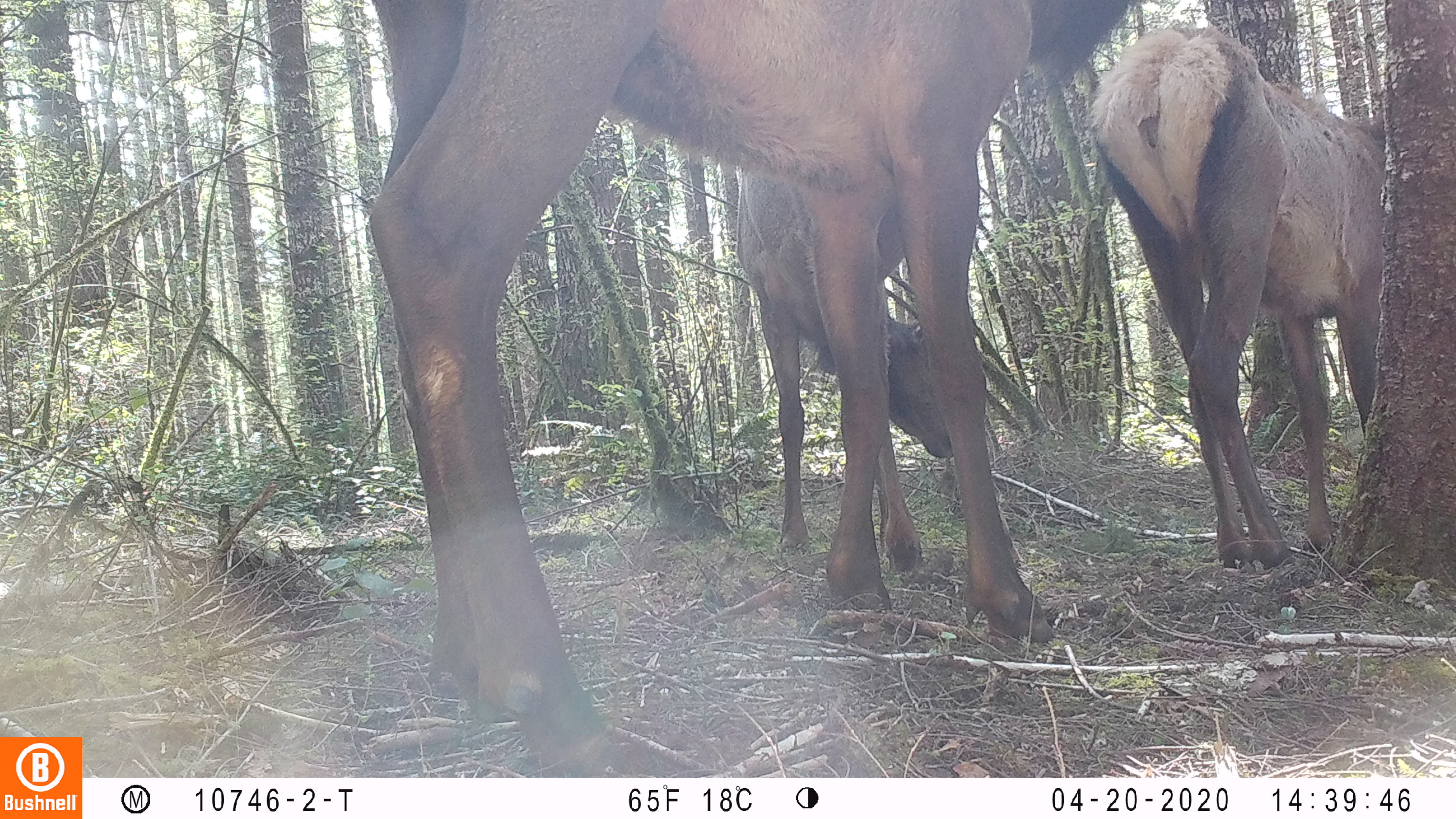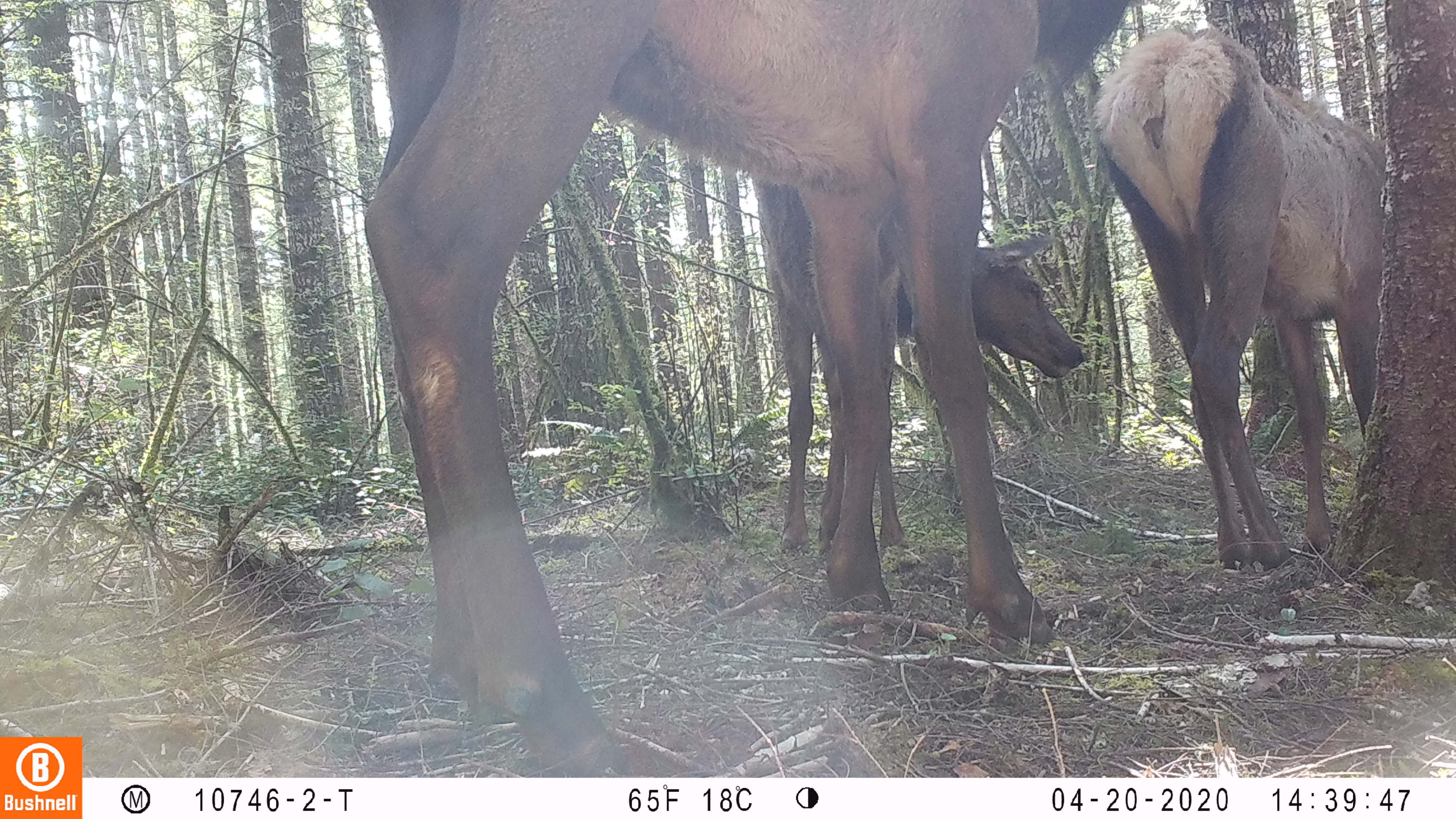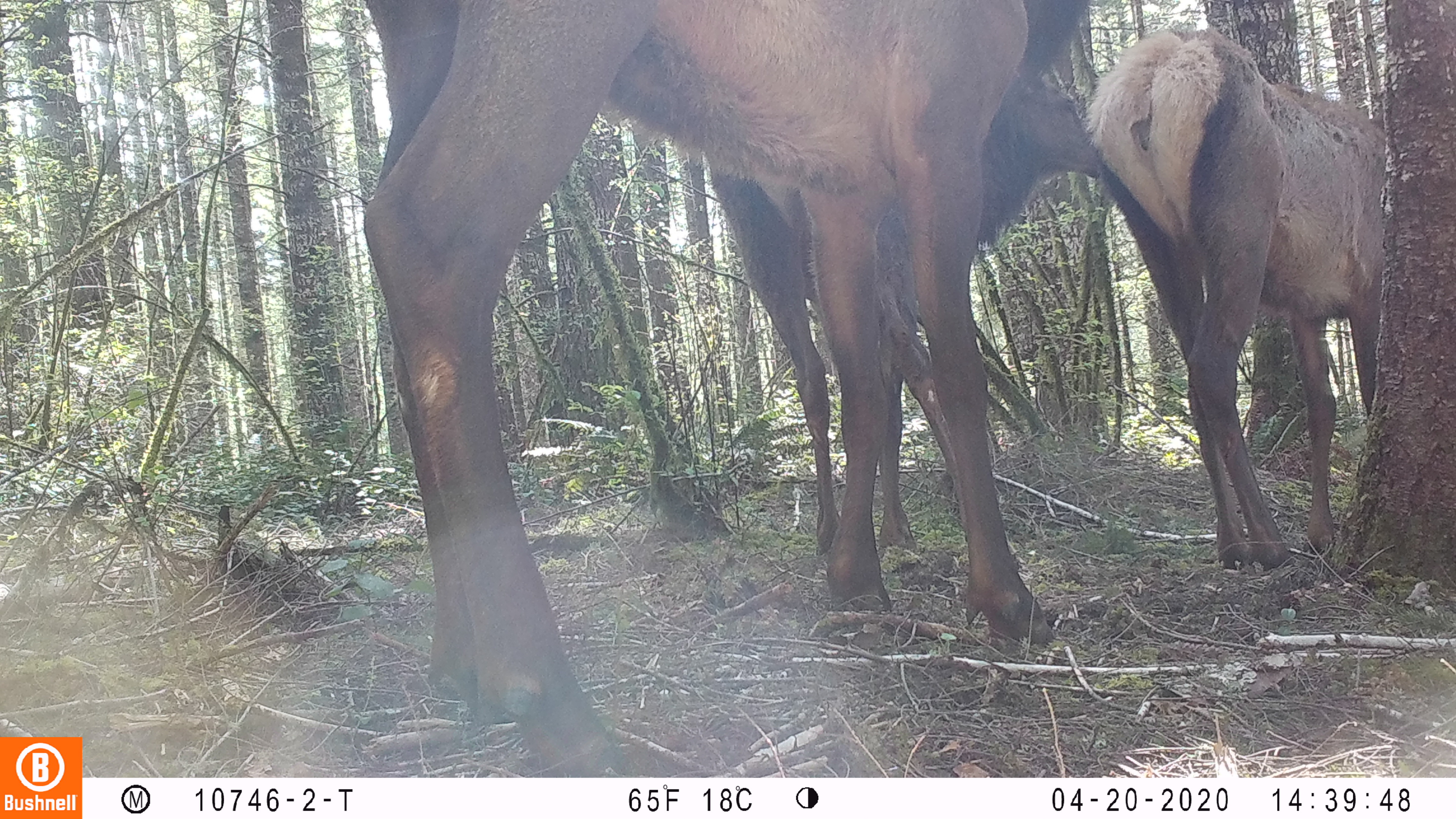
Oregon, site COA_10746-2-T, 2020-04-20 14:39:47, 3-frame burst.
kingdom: Animalia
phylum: Chordata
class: Mammalia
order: Artiodactyla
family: Cervidae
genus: Cervus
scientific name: Cervus canadensis roosevelti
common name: roosevelt elk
Roosevelt elk (Cervus canadensis roosevelti).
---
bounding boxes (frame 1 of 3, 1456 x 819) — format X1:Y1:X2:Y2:
roosevelt elk: 361:2:1140:766; 1091:21:1379:575; 728:162:950:558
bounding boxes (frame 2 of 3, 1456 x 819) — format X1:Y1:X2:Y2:
roosevelt elk: 345:1:1134:766; 1091:25:1379:581; 749:171:1087:554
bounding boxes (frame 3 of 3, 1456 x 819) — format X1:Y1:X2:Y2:
roosevelt elk: 357:0:1098:765; 711:65:1081:558; 1089:16:1379:581